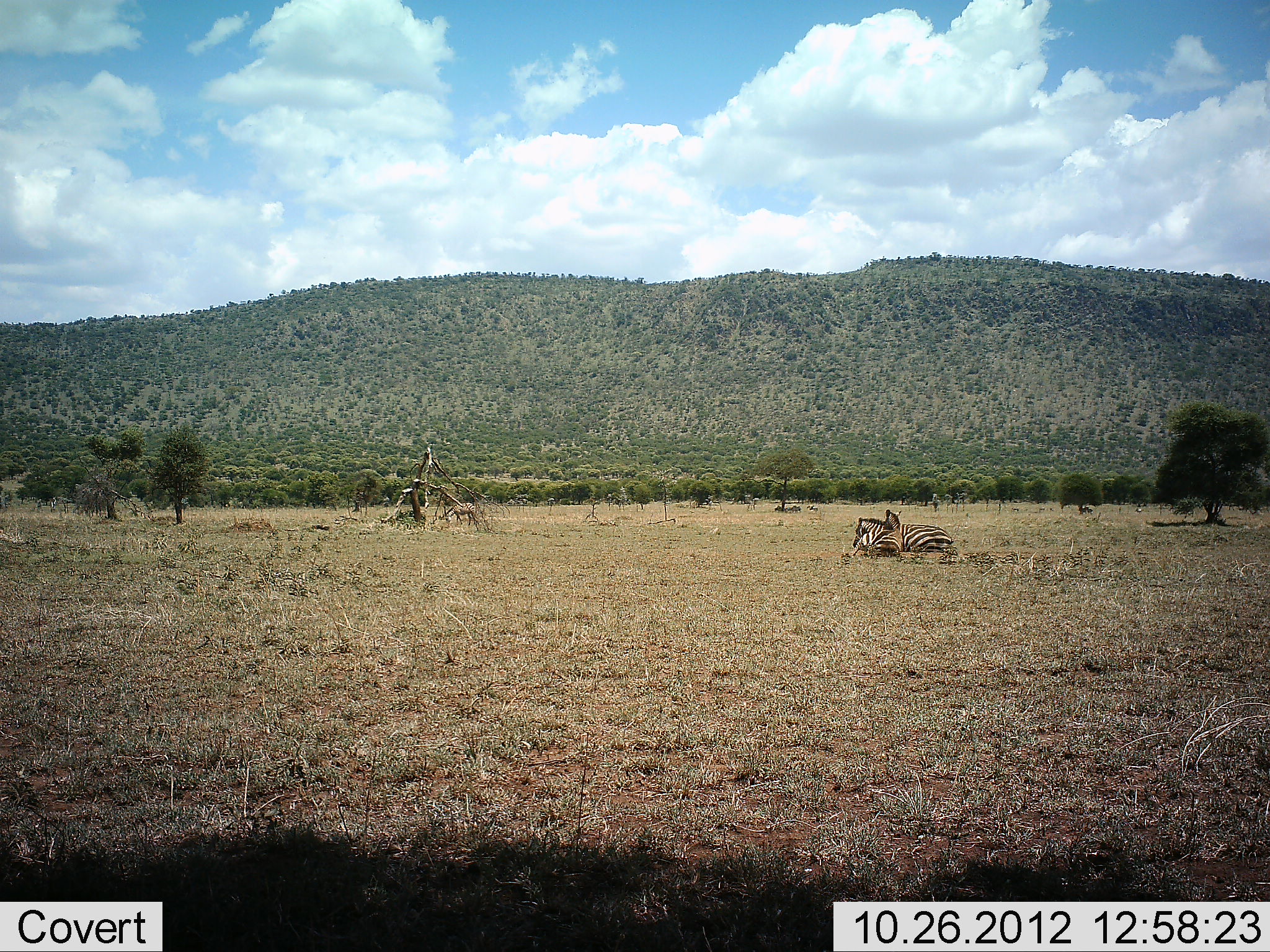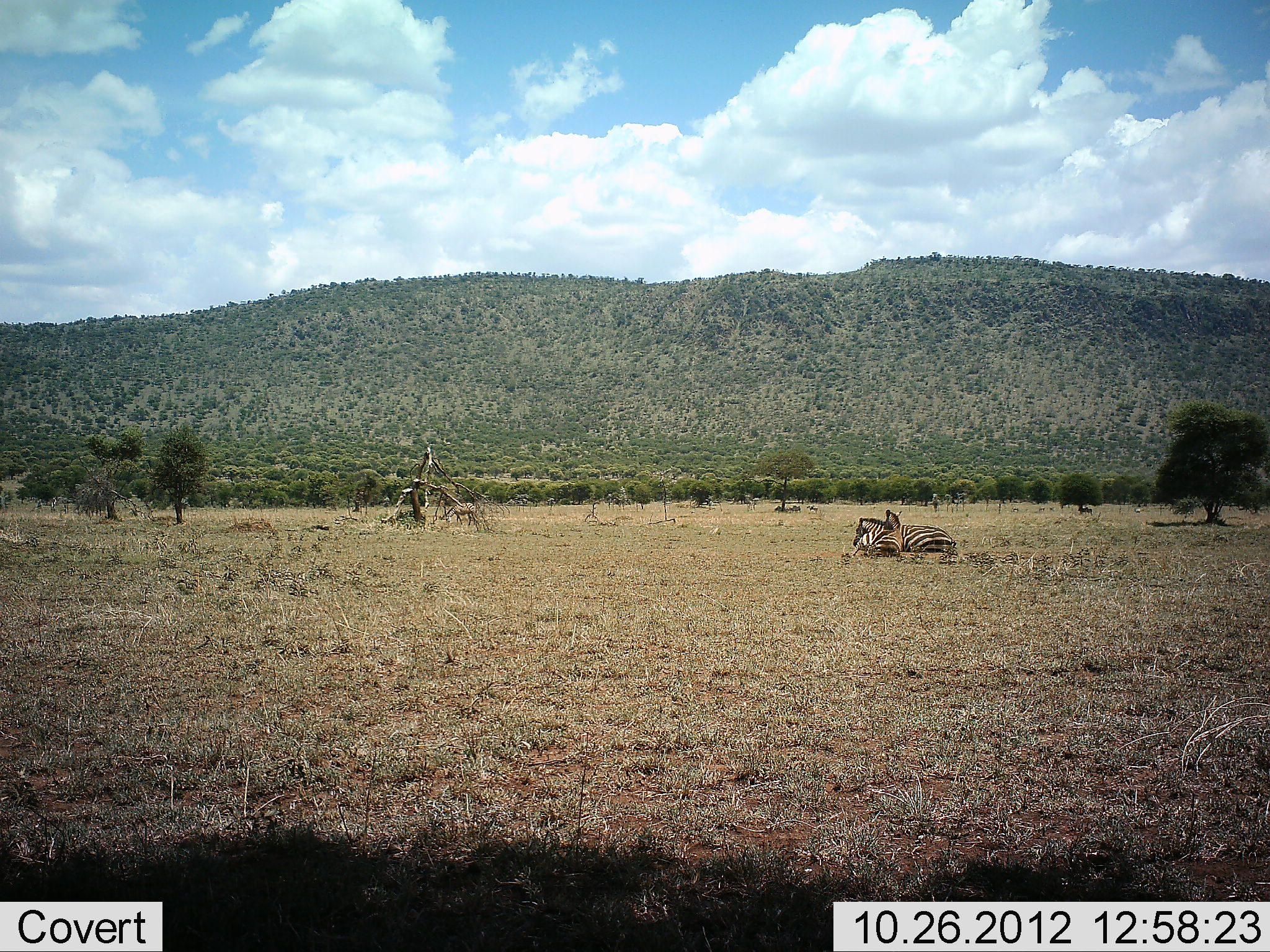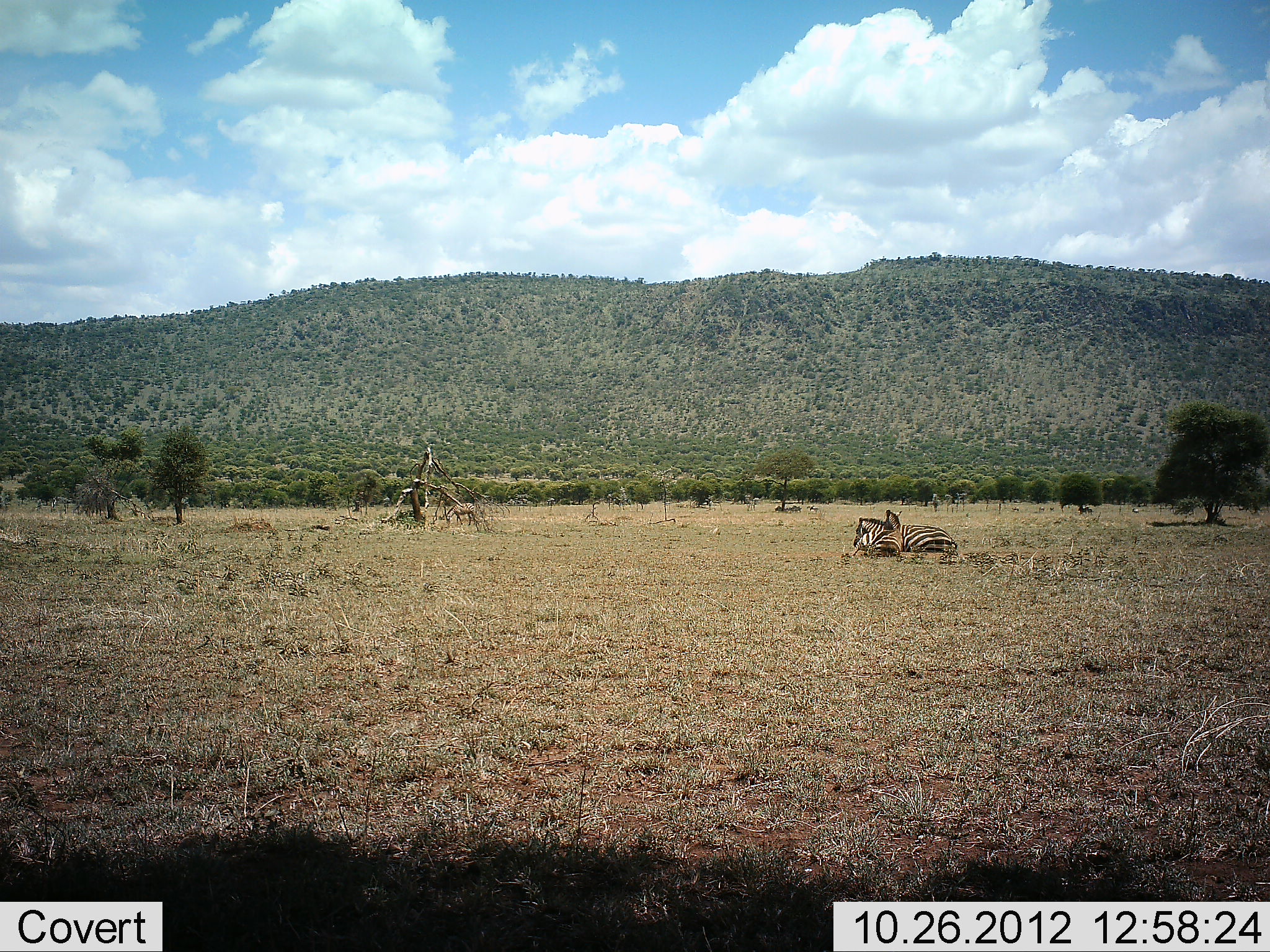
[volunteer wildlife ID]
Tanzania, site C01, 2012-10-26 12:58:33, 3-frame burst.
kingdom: Animalia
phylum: Chordata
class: Mammalia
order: Perissodactyla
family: Equidae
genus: Equus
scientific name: Equus quagga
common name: plains zebra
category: zebra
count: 2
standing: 0%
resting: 100%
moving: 0%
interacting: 10%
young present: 10%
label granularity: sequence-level